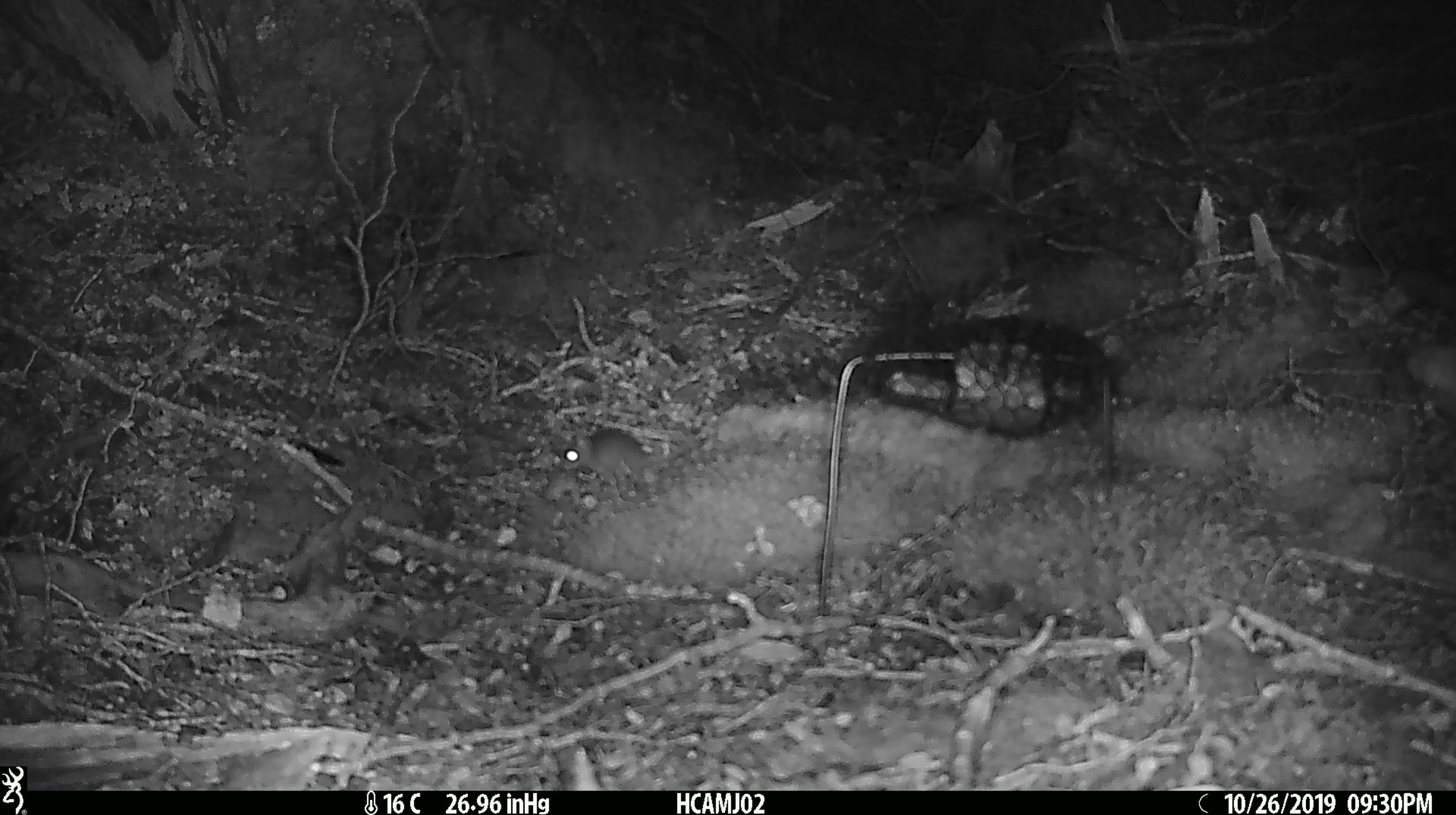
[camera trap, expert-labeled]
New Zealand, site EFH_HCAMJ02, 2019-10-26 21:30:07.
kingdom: Animalia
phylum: Chordata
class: Mammalia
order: Rodentia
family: Muridae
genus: Mus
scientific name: Mus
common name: mouse